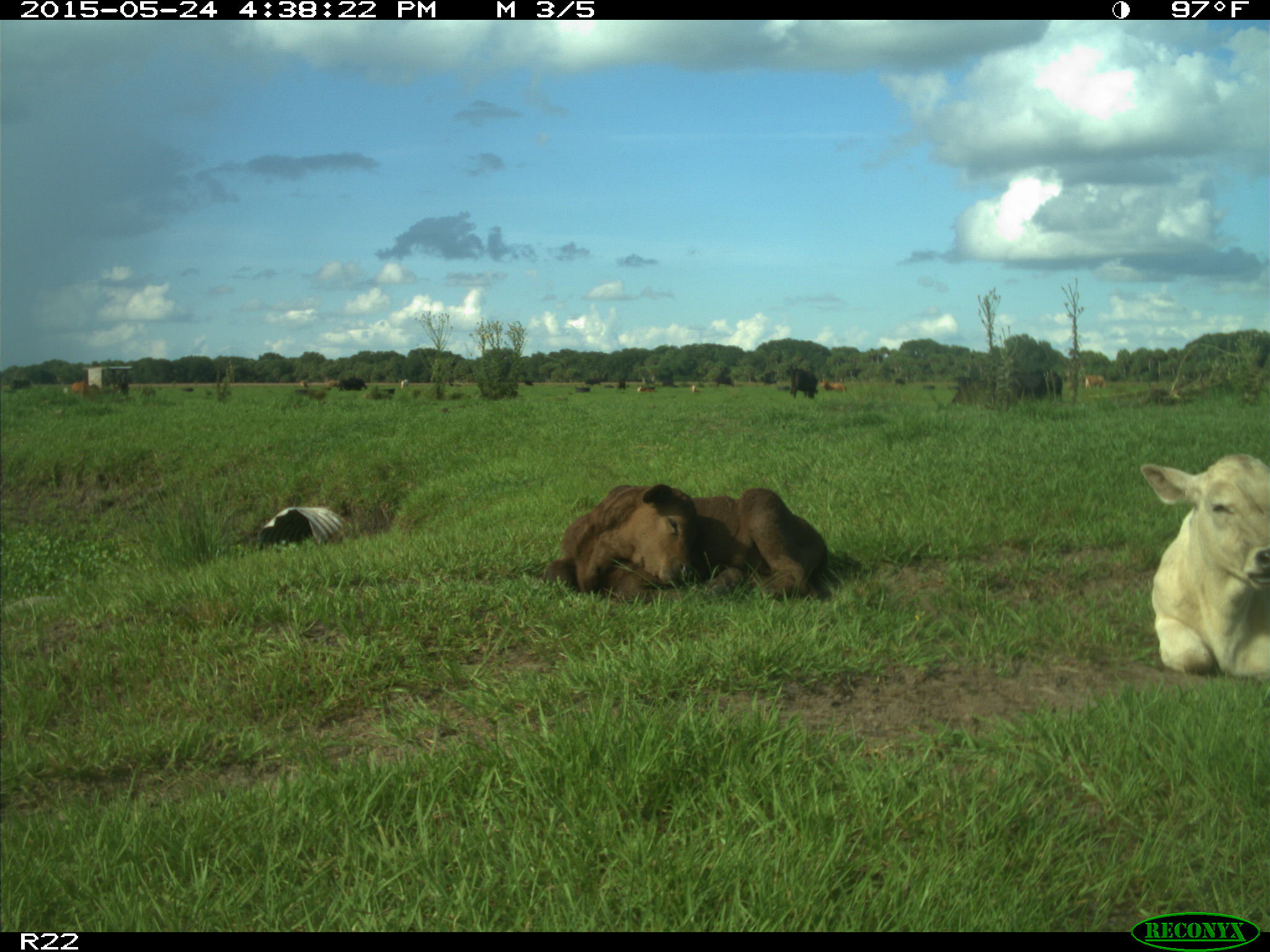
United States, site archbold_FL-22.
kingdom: Animalia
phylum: Chordata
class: Mammalia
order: Artiodactyla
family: Bovidae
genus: Bos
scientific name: Bos taurus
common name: domestic cow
Bos taurus (domestic cow).